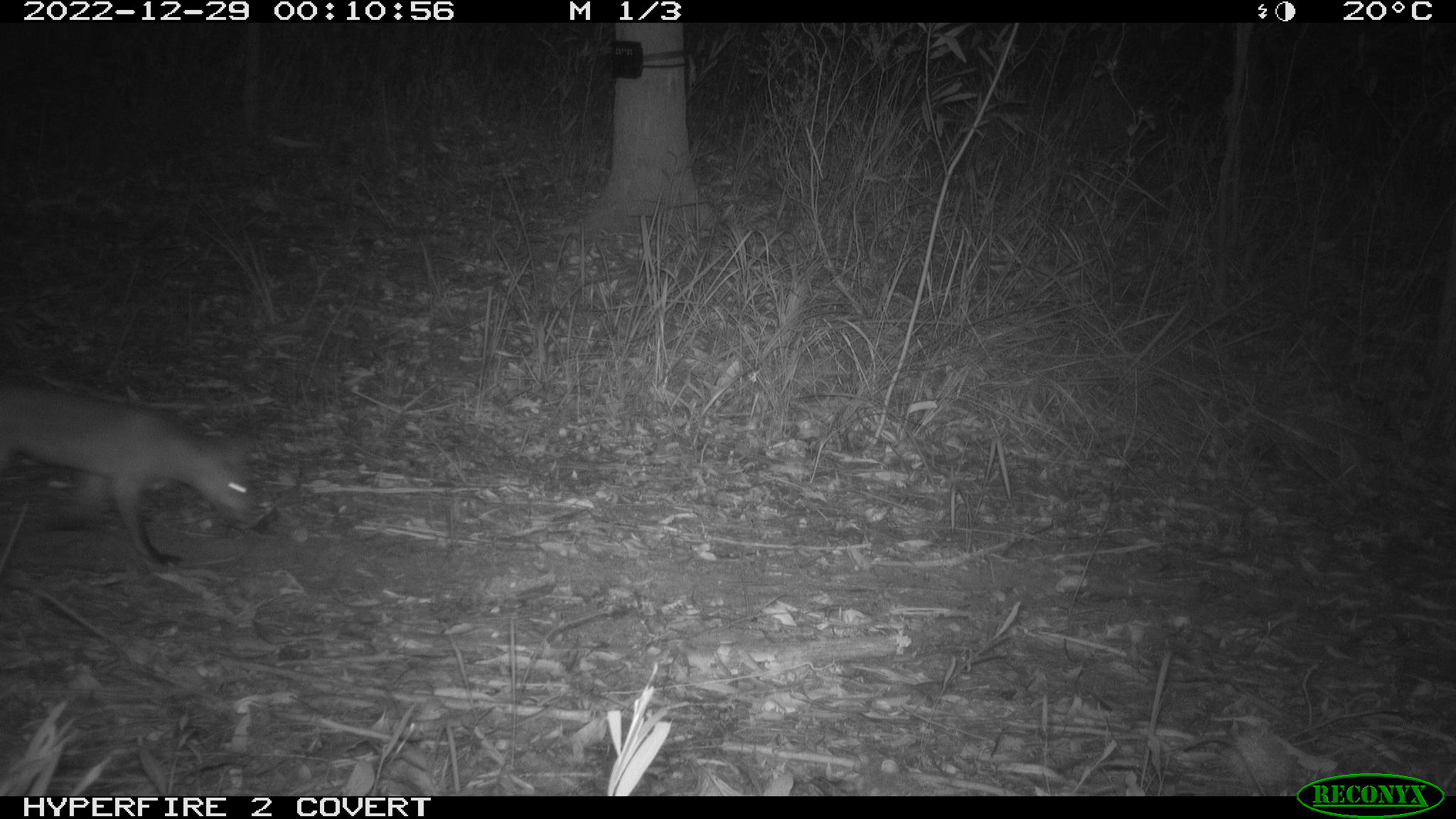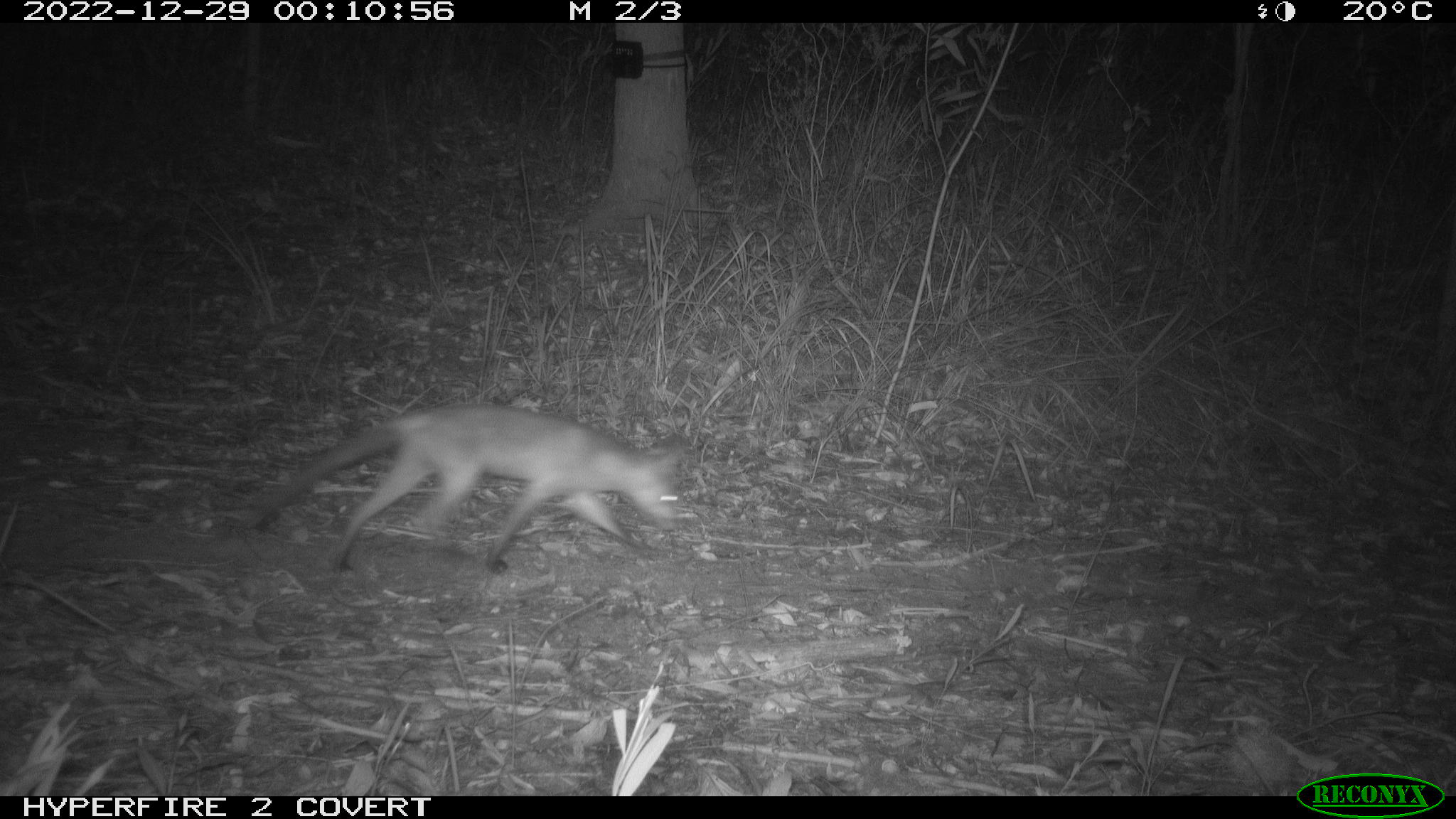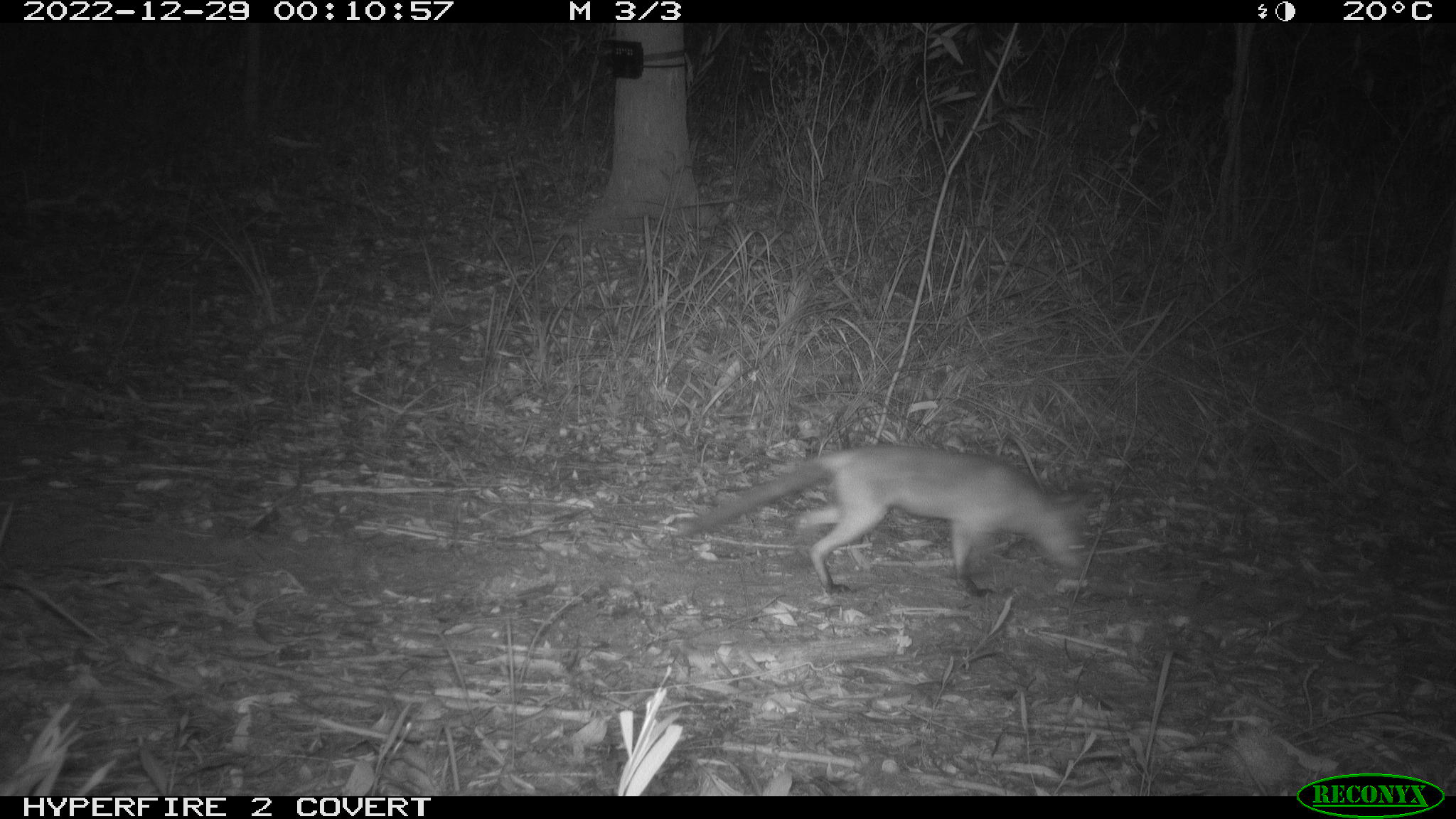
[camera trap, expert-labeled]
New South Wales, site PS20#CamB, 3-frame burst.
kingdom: Animalia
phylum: Chordata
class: Mammalia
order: Carnivora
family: Canidae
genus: Vulpes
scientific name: Vulpes vulpes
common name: red fox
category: fox